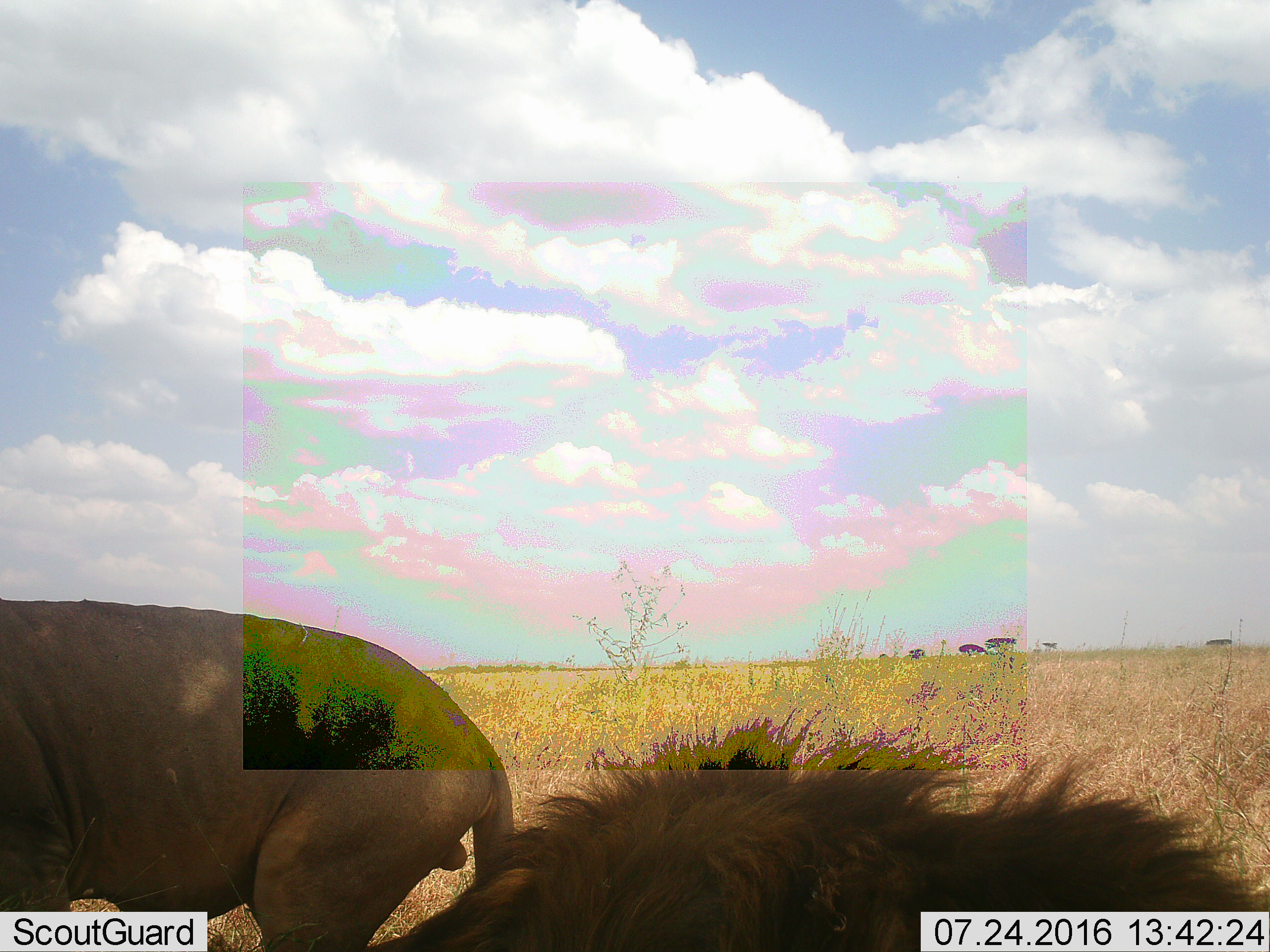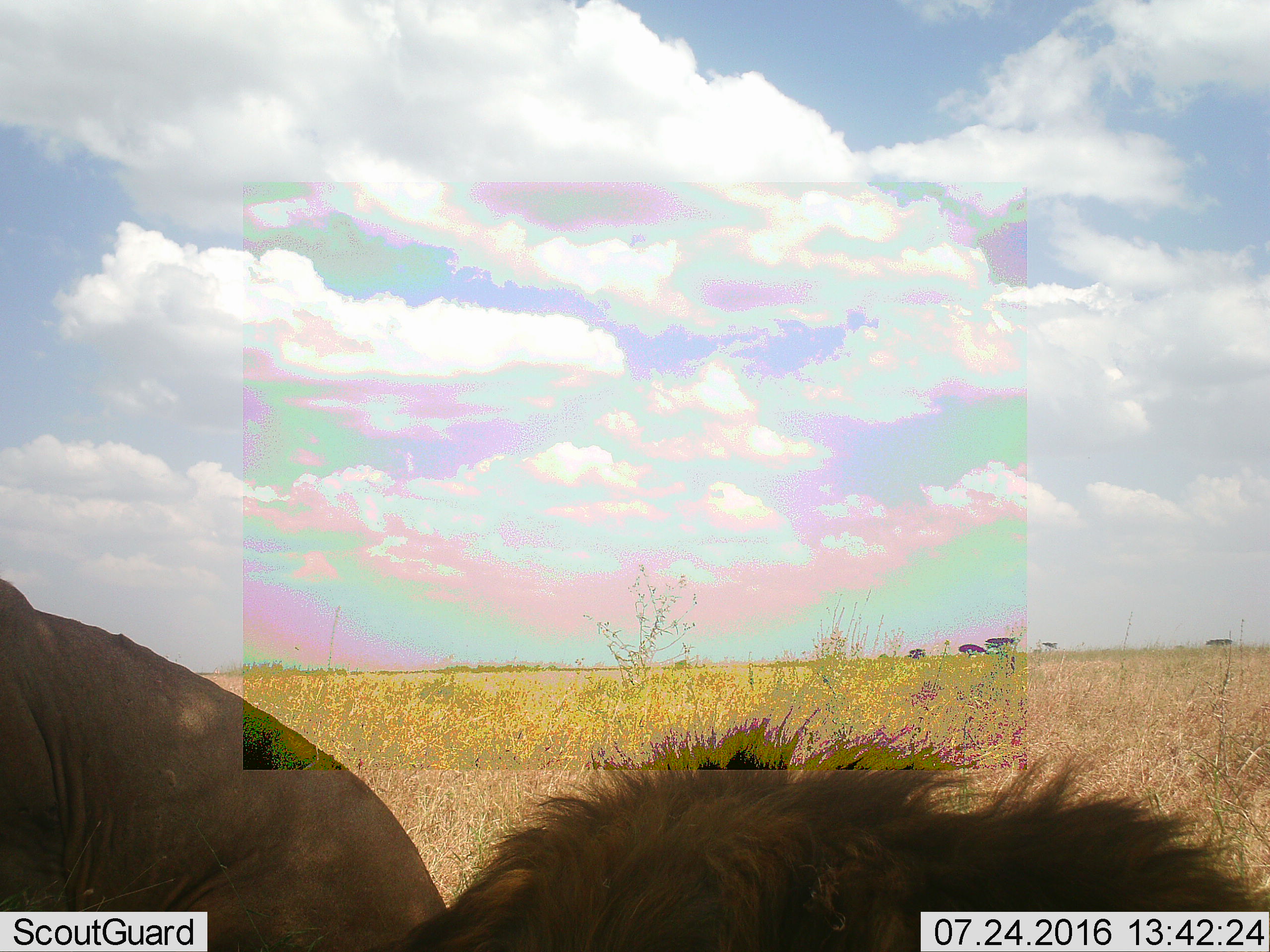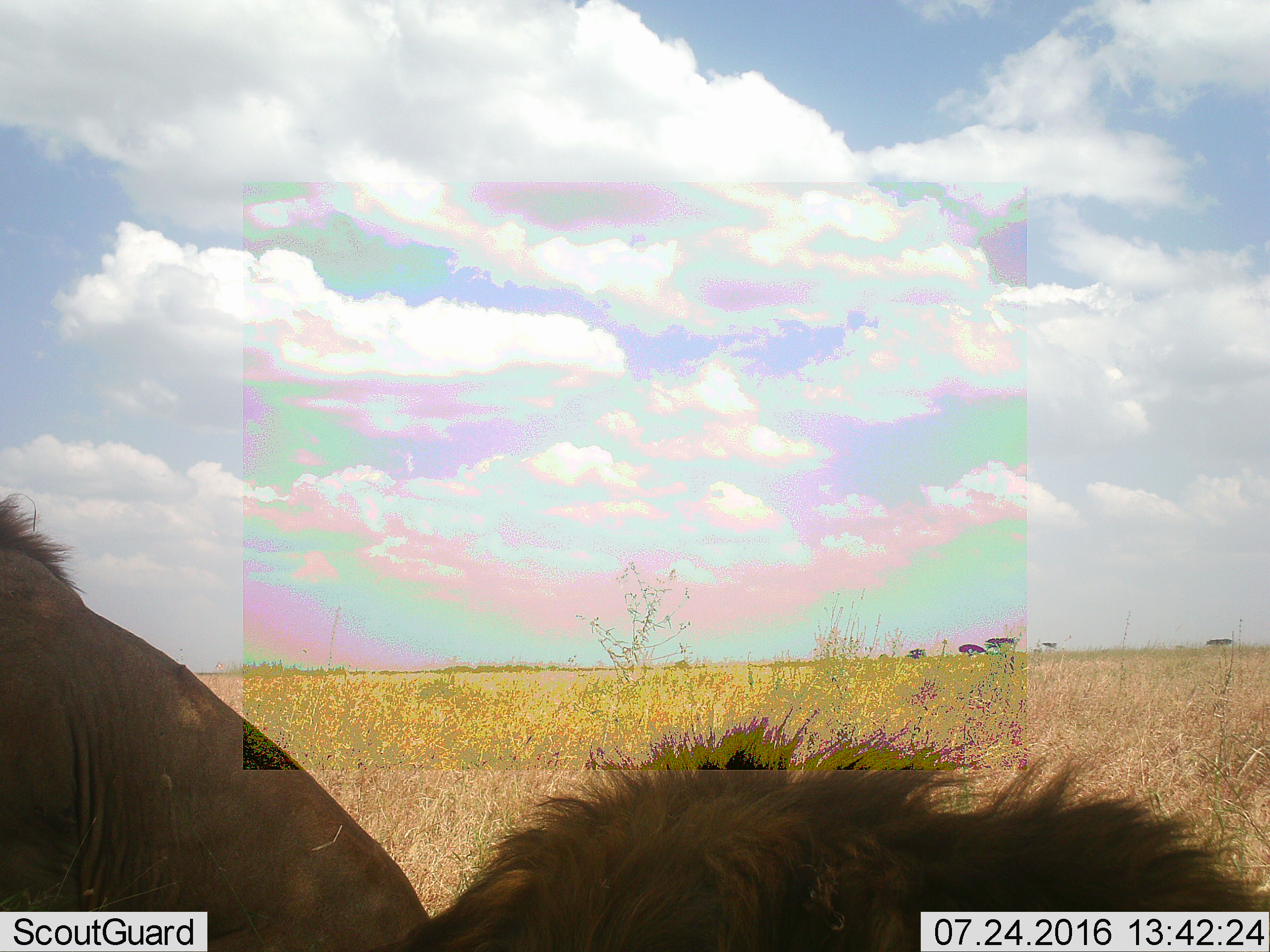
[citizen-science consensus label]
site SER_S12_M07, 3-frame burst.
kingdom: Animalia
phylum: Chordata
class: Mammalia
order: Carnivora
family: Felidae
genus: Panthera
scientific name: Panthera leo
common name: lion male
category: lionmale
Lionmale (lion male) (Panthera leo), count 2. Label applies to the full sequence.